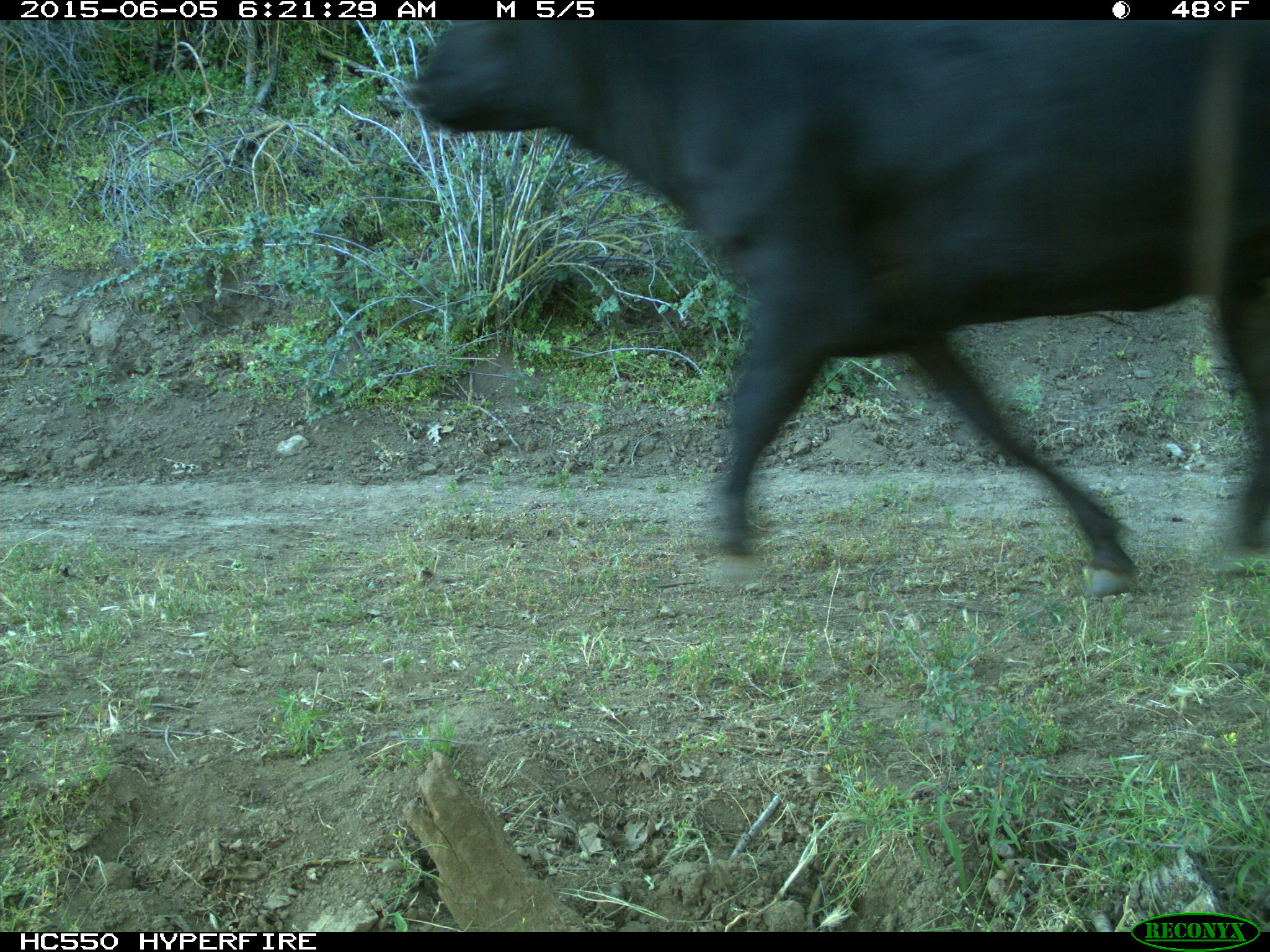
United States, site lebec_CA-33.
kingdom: Animalia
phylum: Chordata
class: Mammalia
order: Artiodactyla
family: Bovidae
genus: Bos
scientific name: Bos taurus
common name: domestic cow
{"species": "Bos taurus (domestic cow)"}